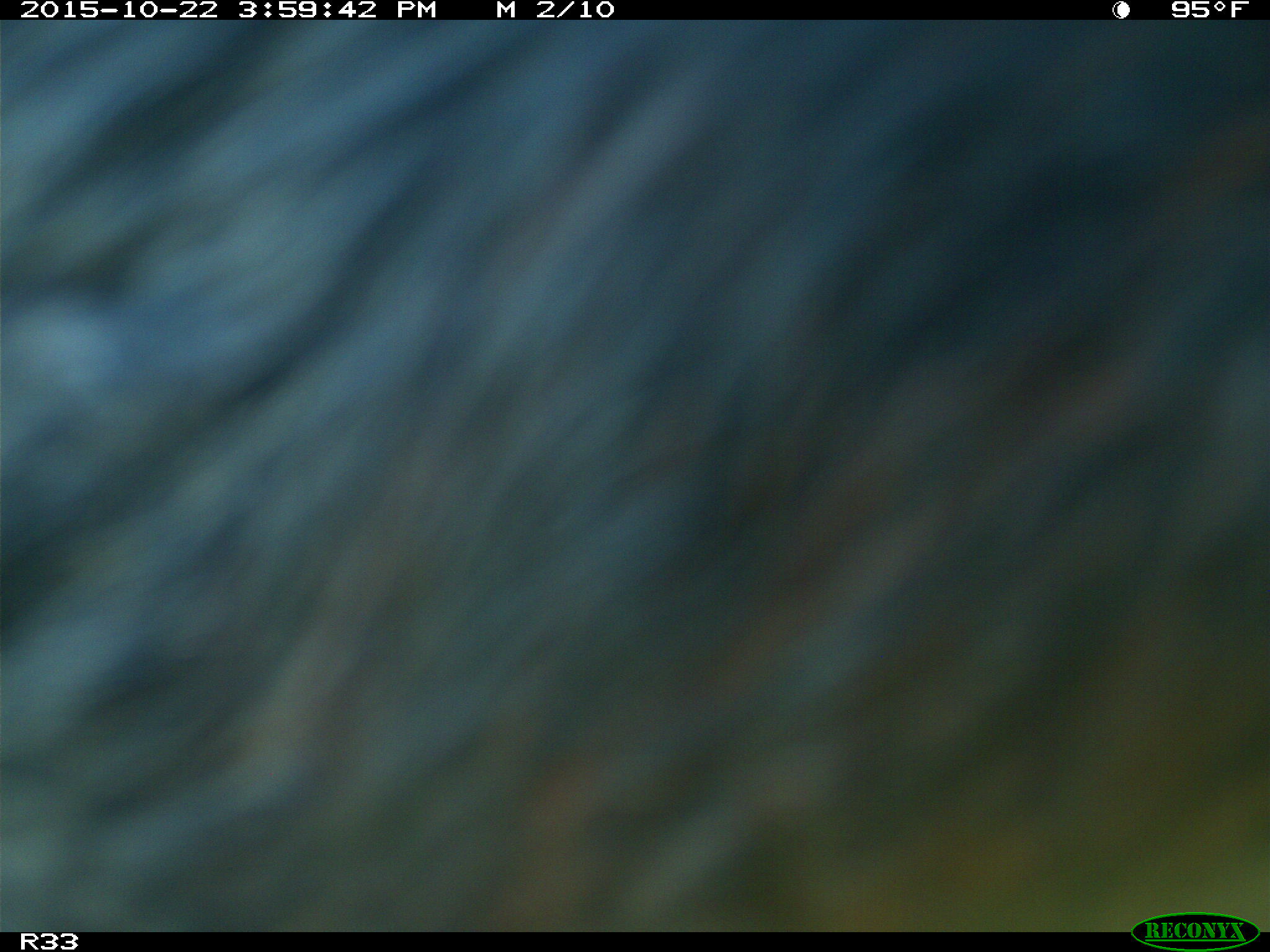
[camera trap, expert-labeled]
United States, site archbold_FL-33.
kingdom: Animalia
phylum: Chordata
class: Mammalia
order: Artiodactyla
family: Bovidae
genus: Bos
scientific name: Bos taurus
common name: domestic cow